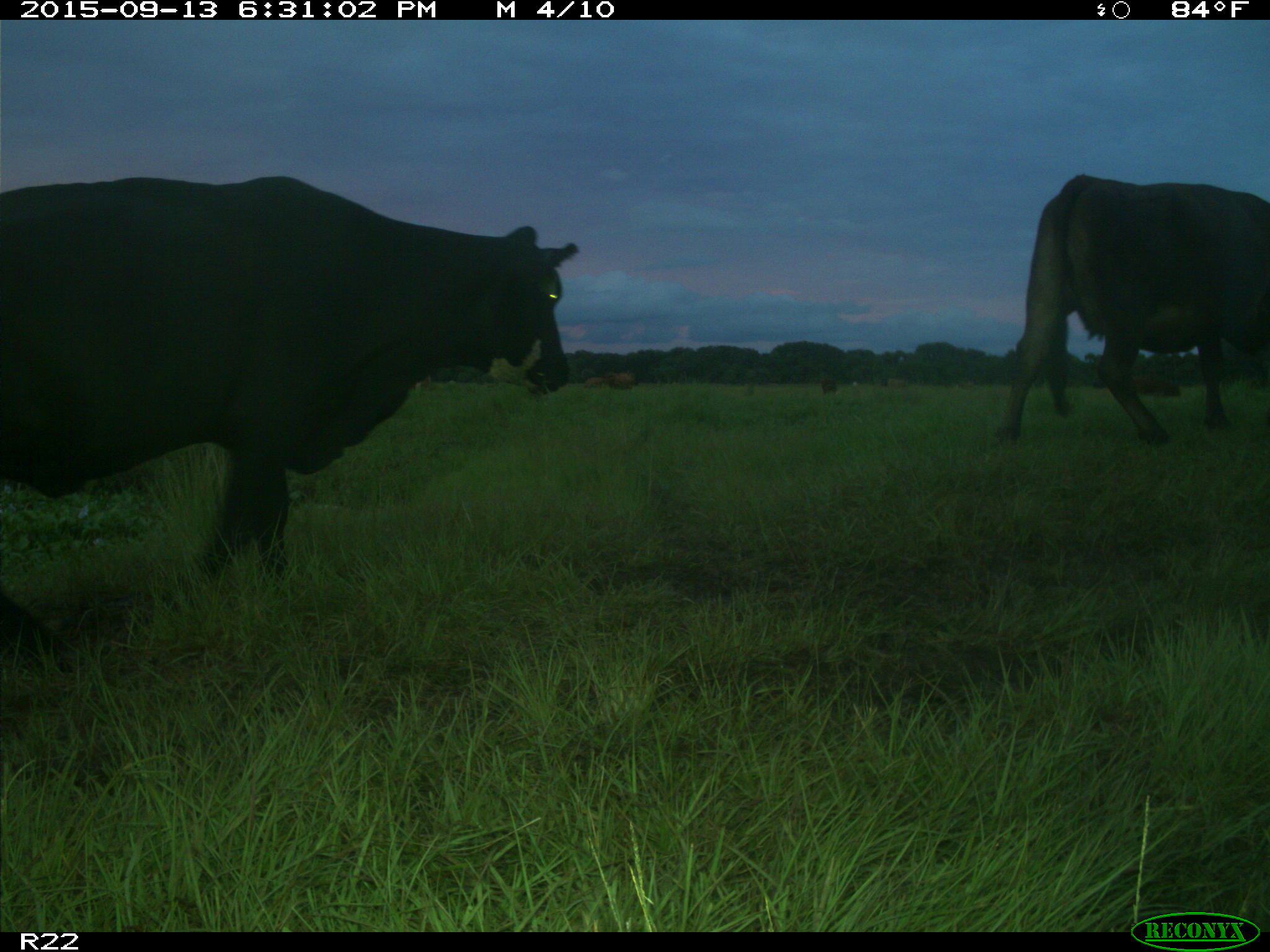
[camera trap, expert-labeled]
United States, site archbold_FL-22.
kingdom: Animalia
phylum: Chordata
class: Mammalia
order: Artiodactyla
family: Bovidae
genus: Bos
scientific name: Bos taurus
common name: domestic cow